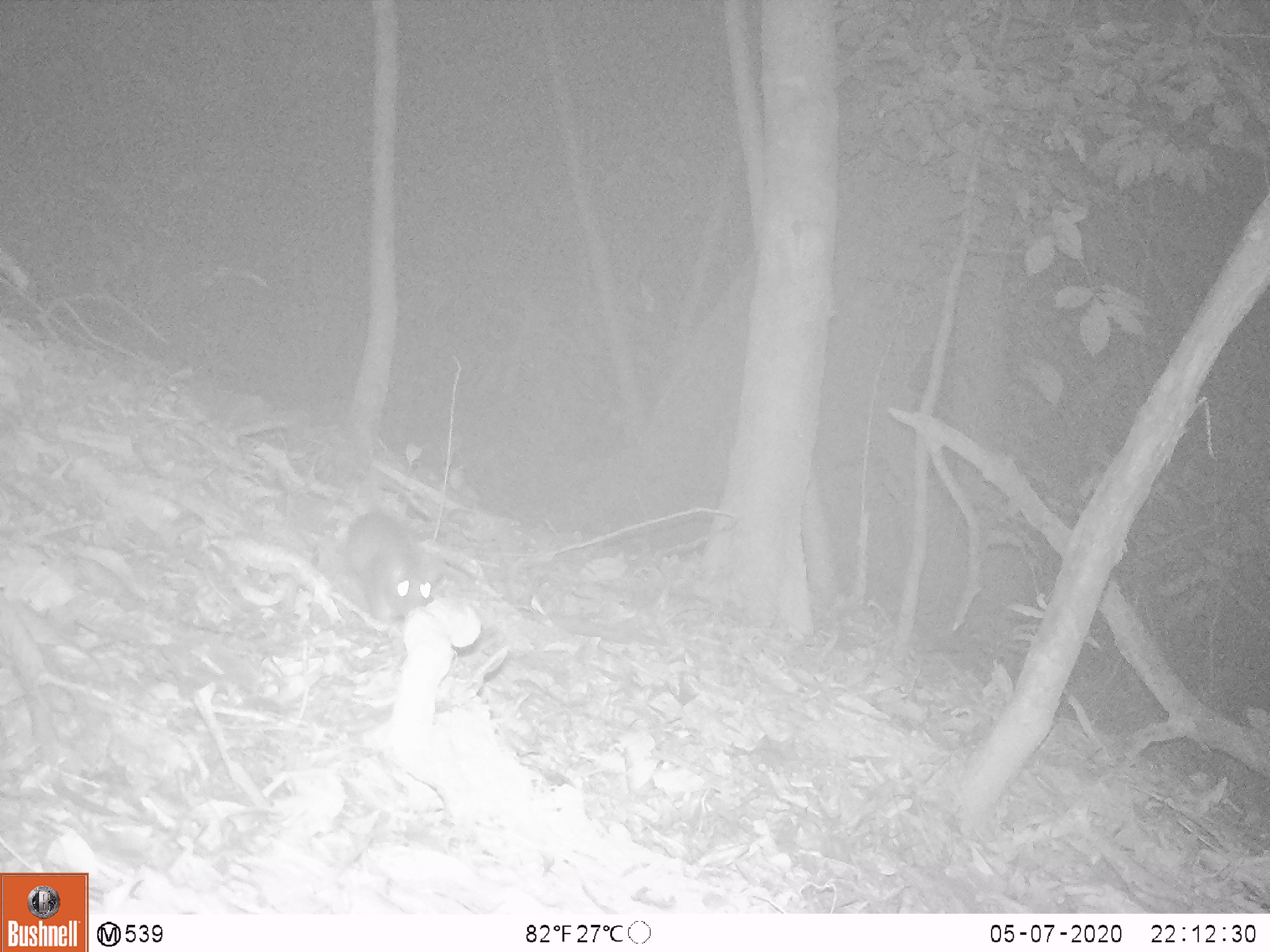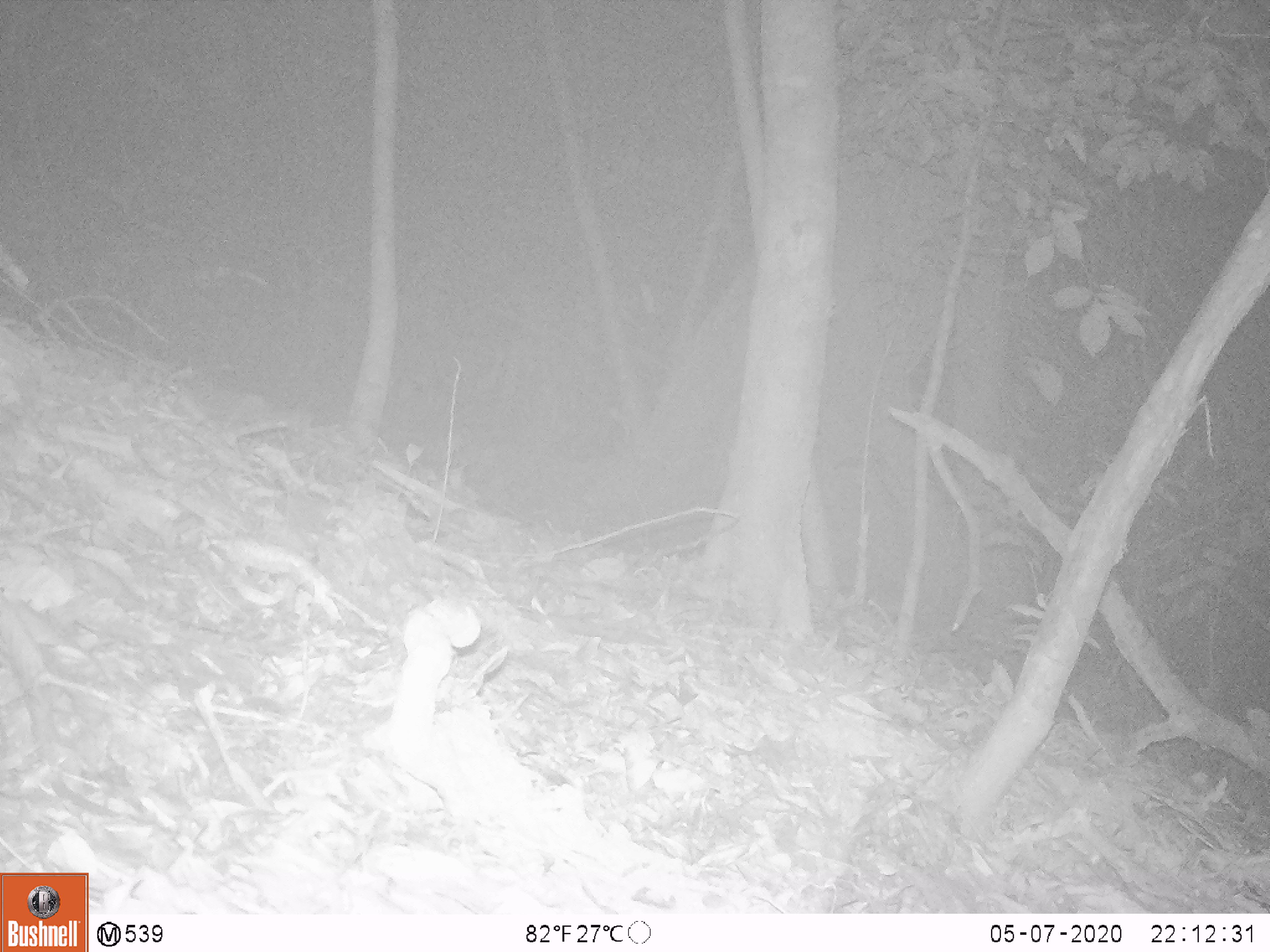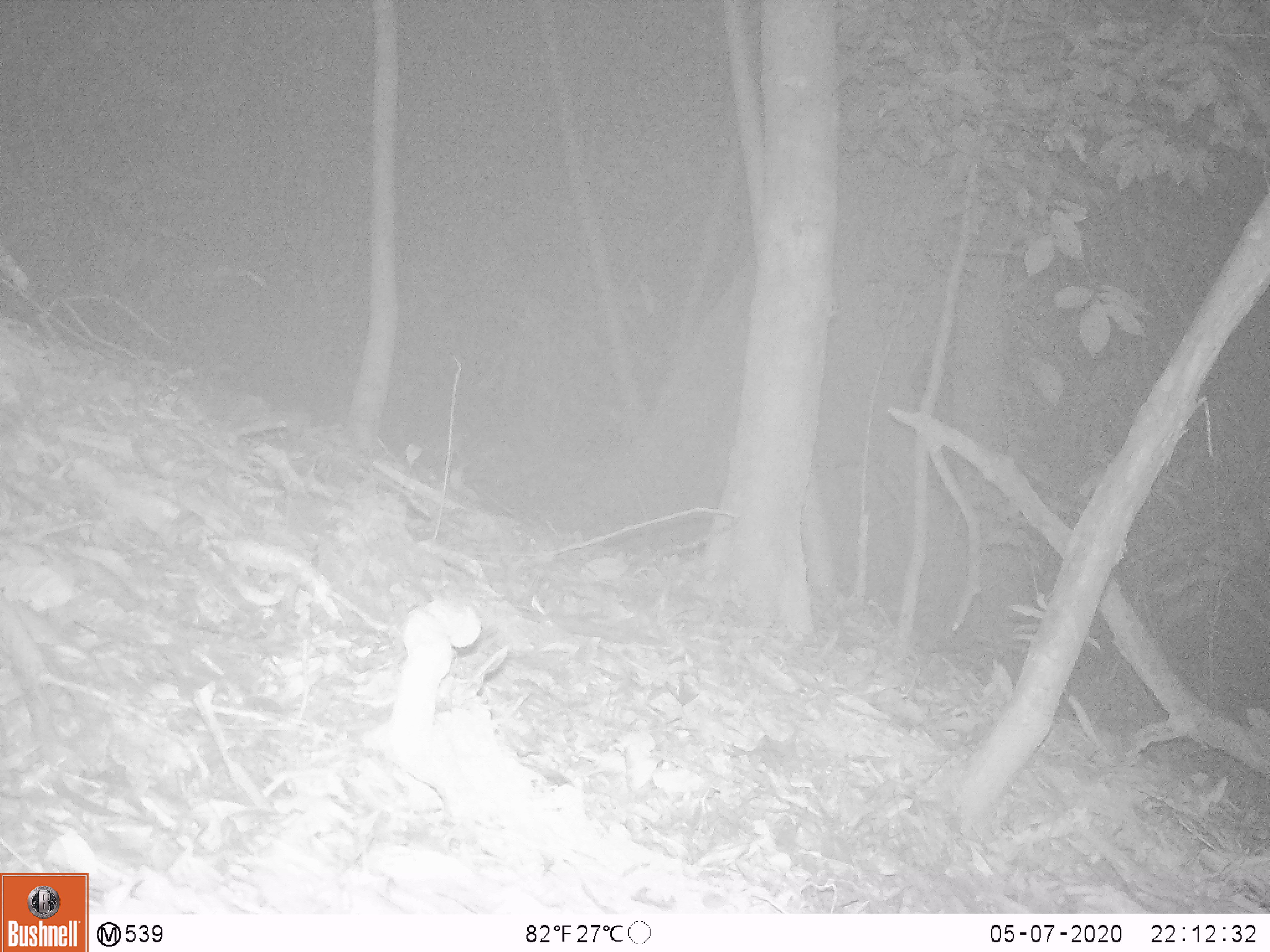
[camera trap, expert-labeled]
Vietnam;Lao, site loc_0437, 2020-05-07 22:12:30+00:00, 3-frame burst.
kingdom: Animalia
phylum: Chordata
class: Mammalia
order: Rodentia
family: Muridae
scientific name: Muridae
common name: old-world mice and rats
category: unidentified murid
Unidentified murid (old-world mice and rats) (Muridae). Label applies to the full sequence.